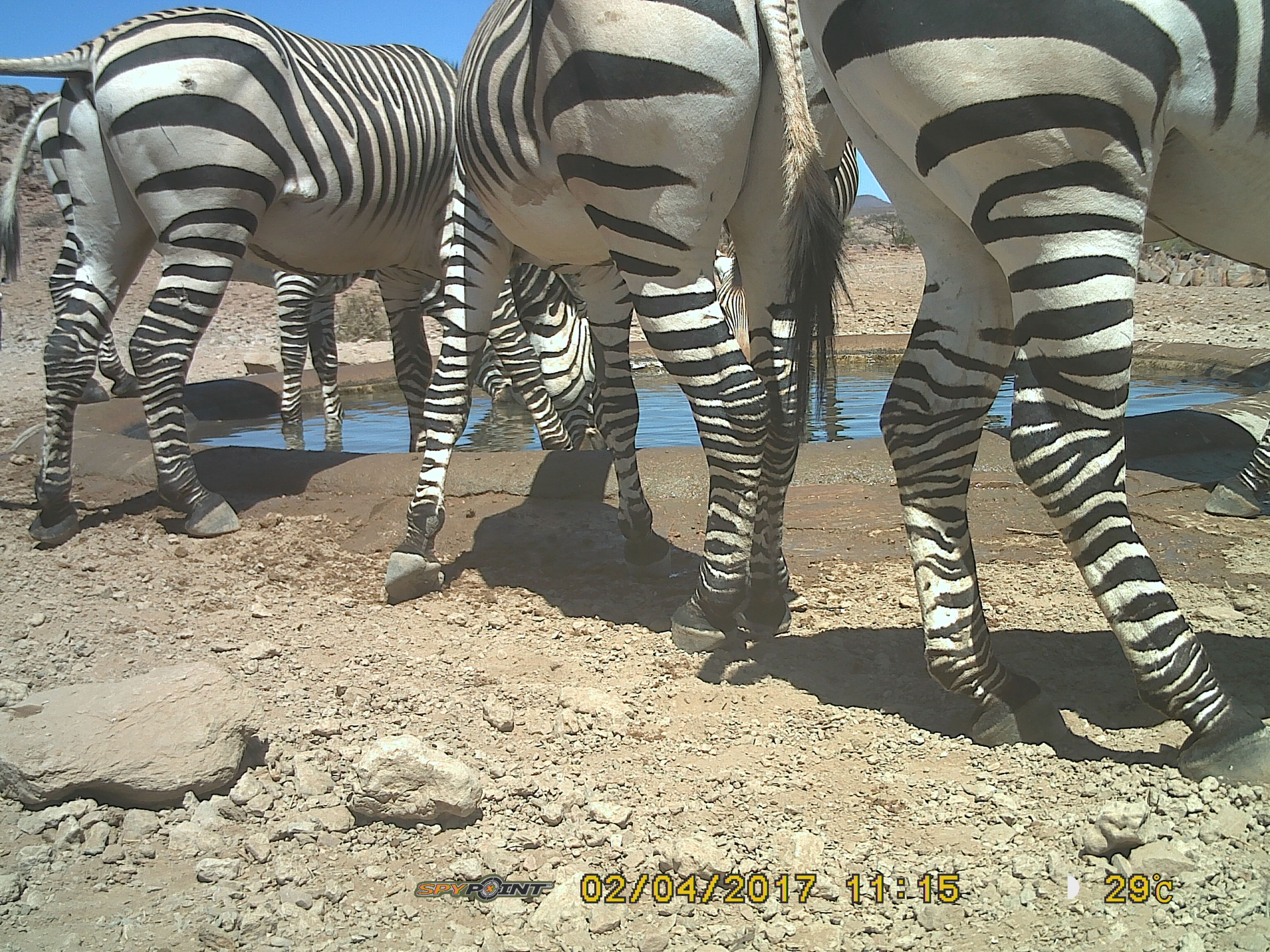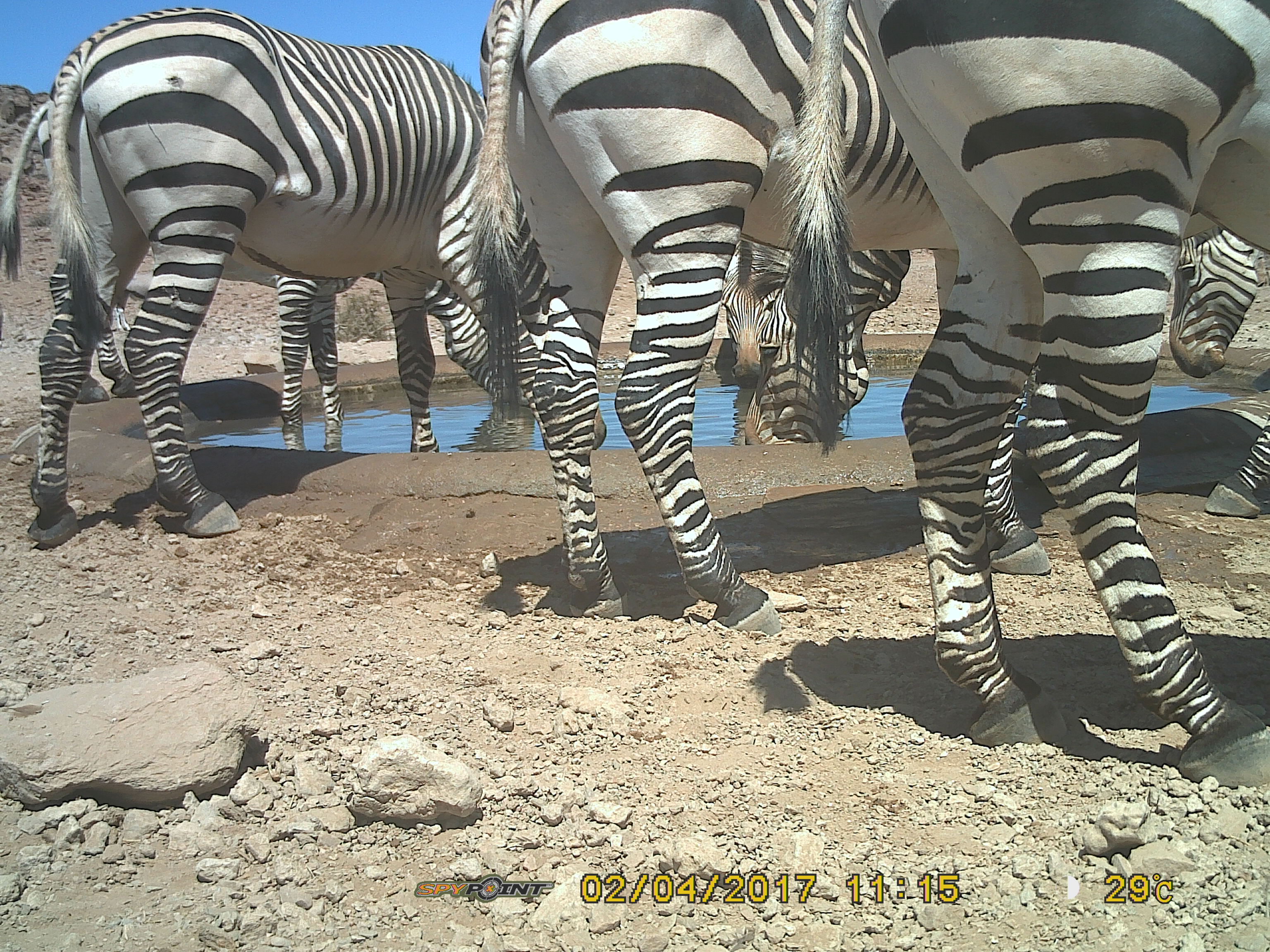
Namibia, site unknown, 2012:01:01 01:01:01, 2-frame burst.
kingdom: Animalia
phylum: Chordata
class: Mammalia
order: Perissodactyla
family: Equidae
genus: Equus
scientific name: Equus zebra hartmannae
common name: hartmann's mountain zebra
Equus zebra hartmannae (hartmann's mountain zebra).